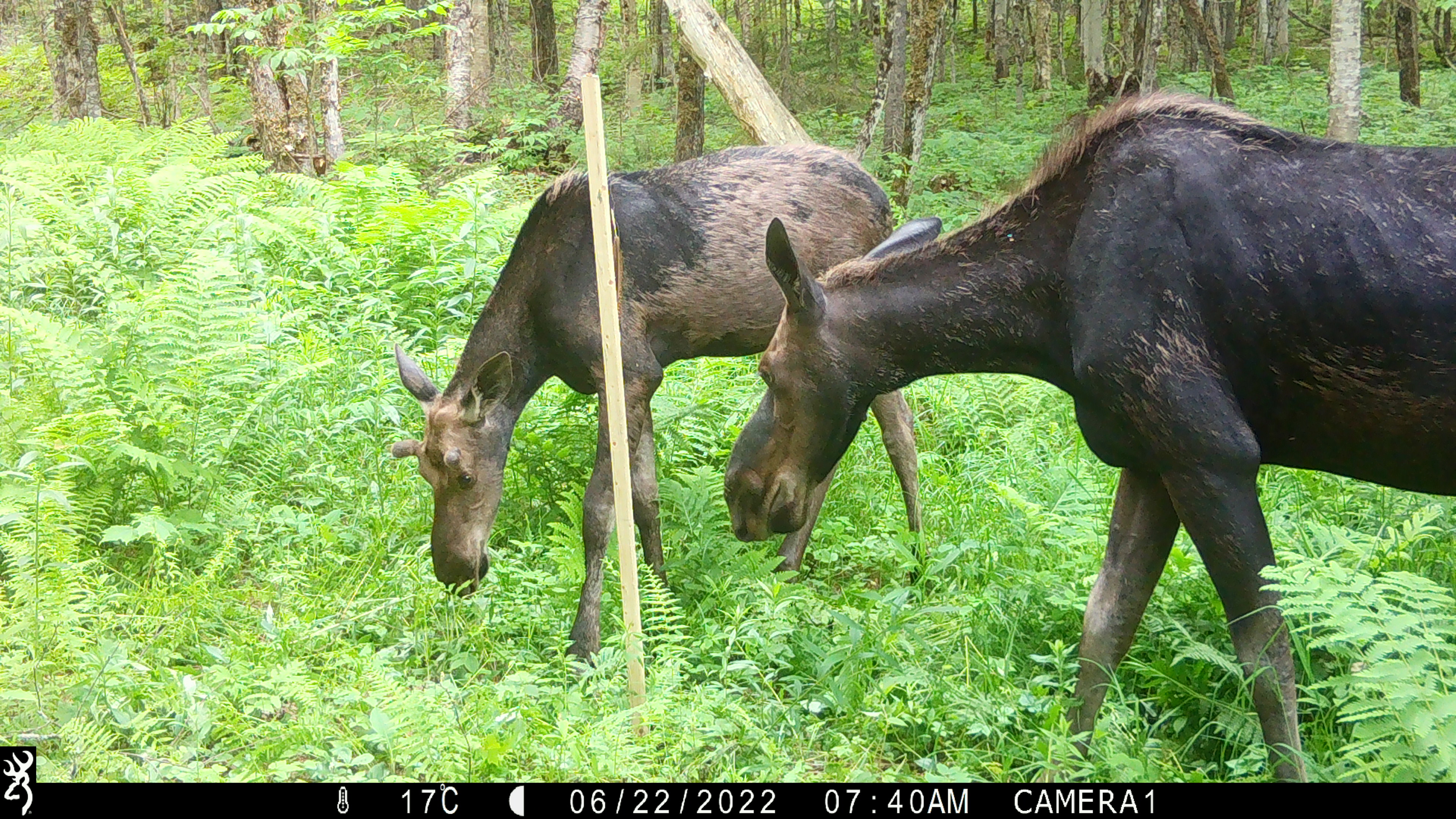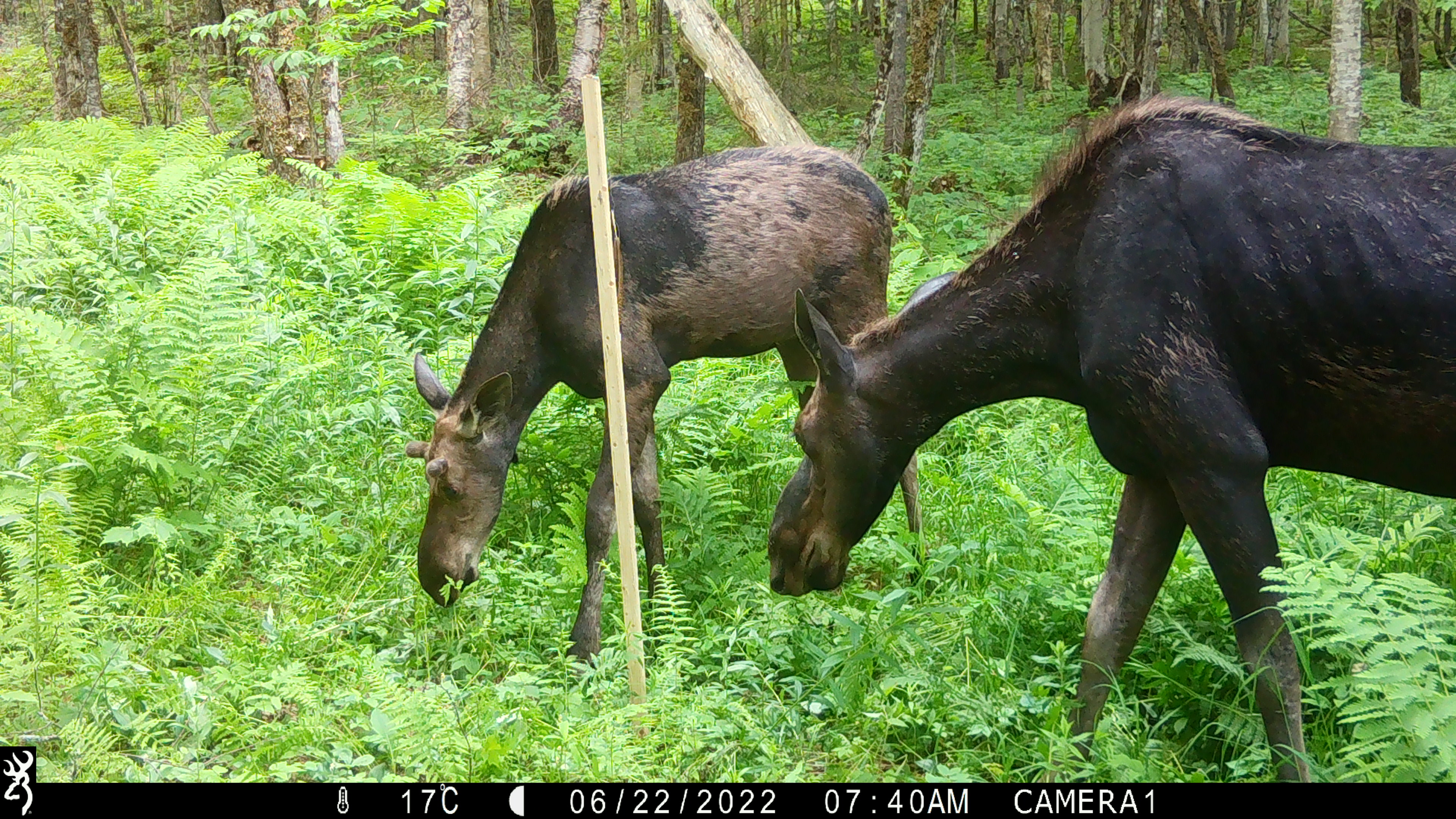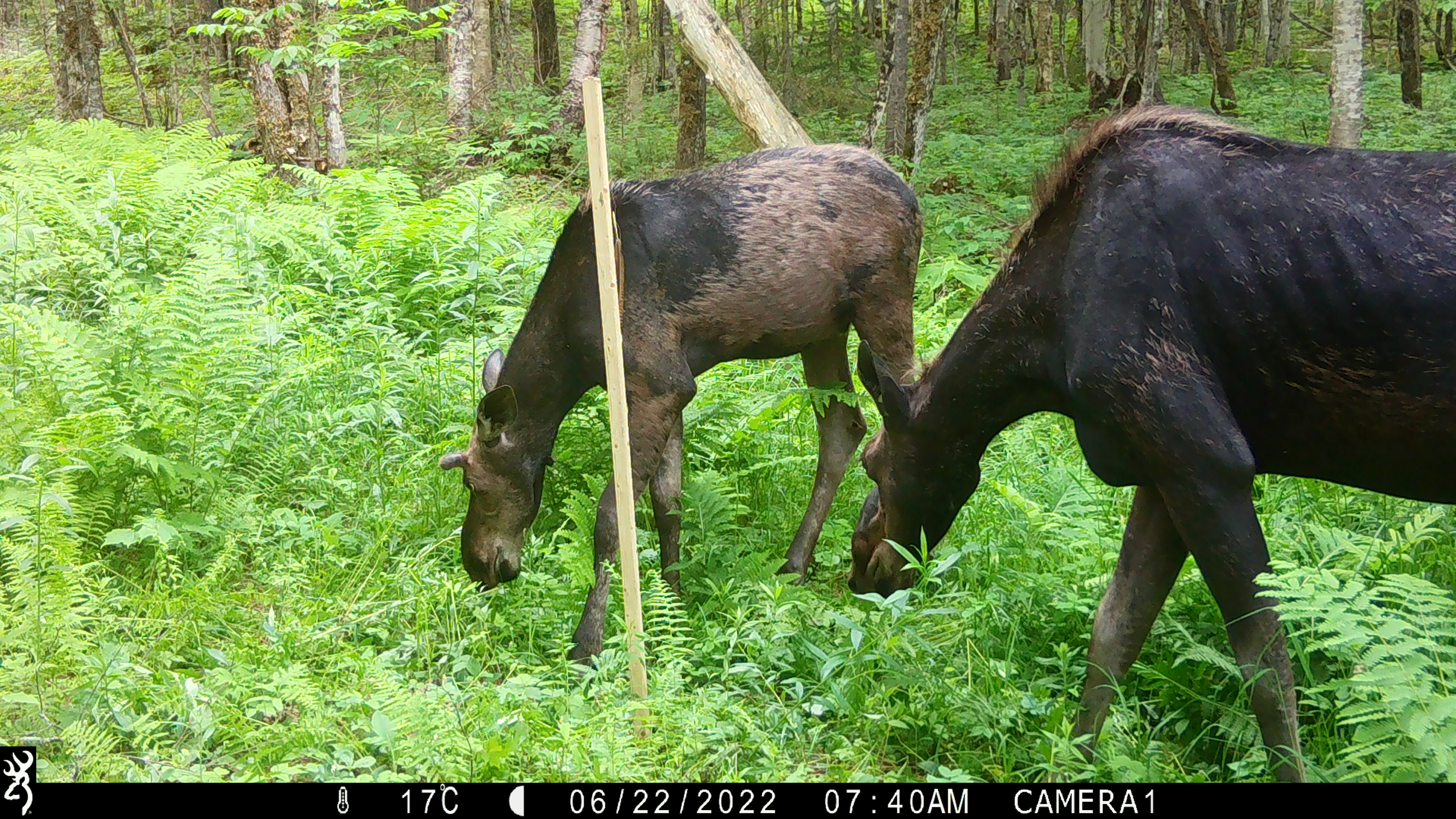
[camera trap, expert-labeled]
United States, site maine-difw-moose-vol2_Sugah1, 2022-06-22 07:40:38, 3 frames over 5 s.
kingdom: Animalia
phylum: Chordata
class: Mammalia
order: Artiodactyla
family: Cervidae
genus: Alces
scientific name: Alces alces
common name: moose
Moose (Alces alces).